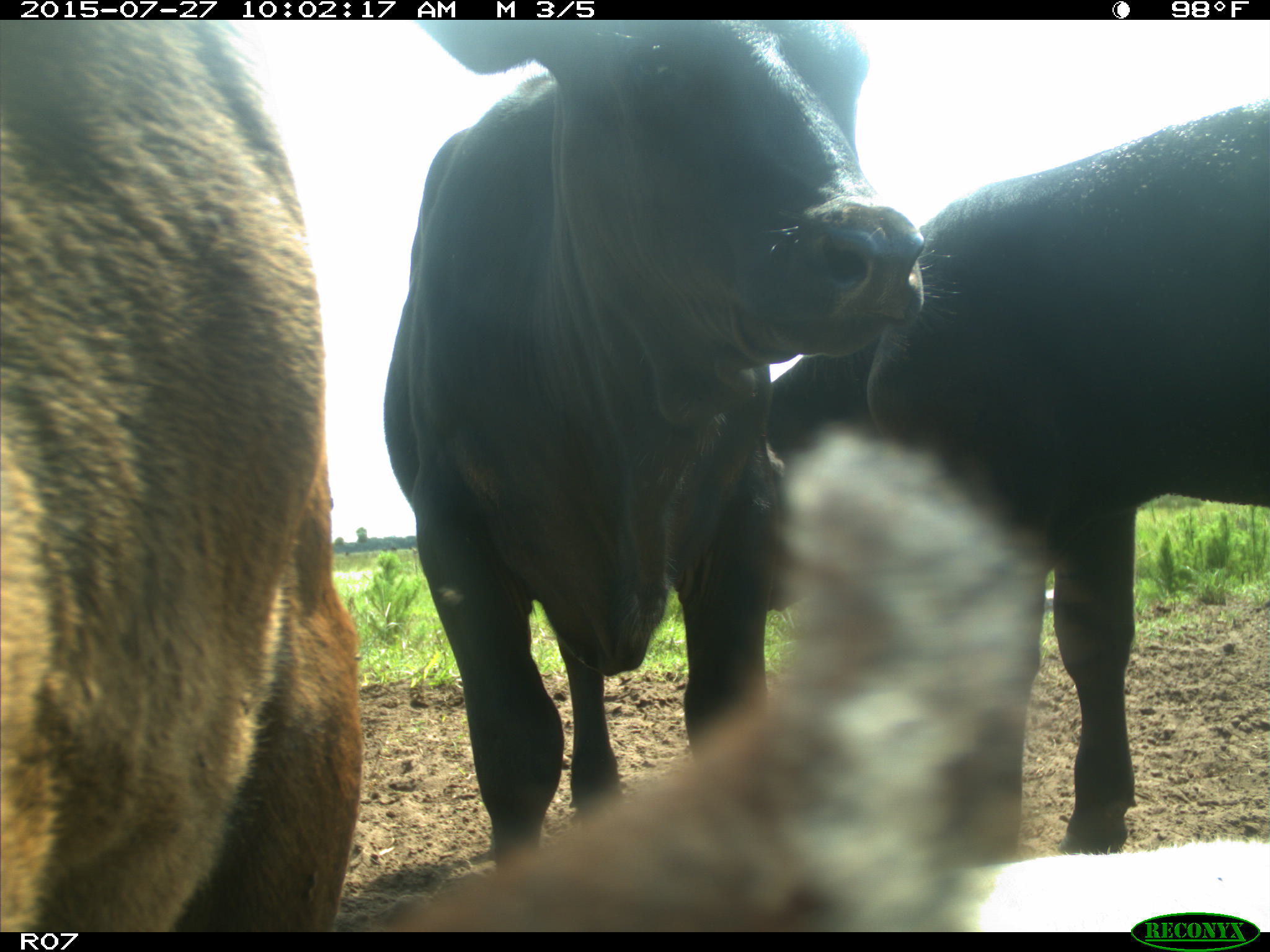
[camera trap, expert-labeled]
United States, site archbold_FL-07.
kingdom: Animalia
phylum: Chordata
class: Mammalia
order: Artiodactyla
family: Bovidae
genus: Bos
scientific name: Bos taurus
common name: domestic cow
Bos taurus (domestic cow).